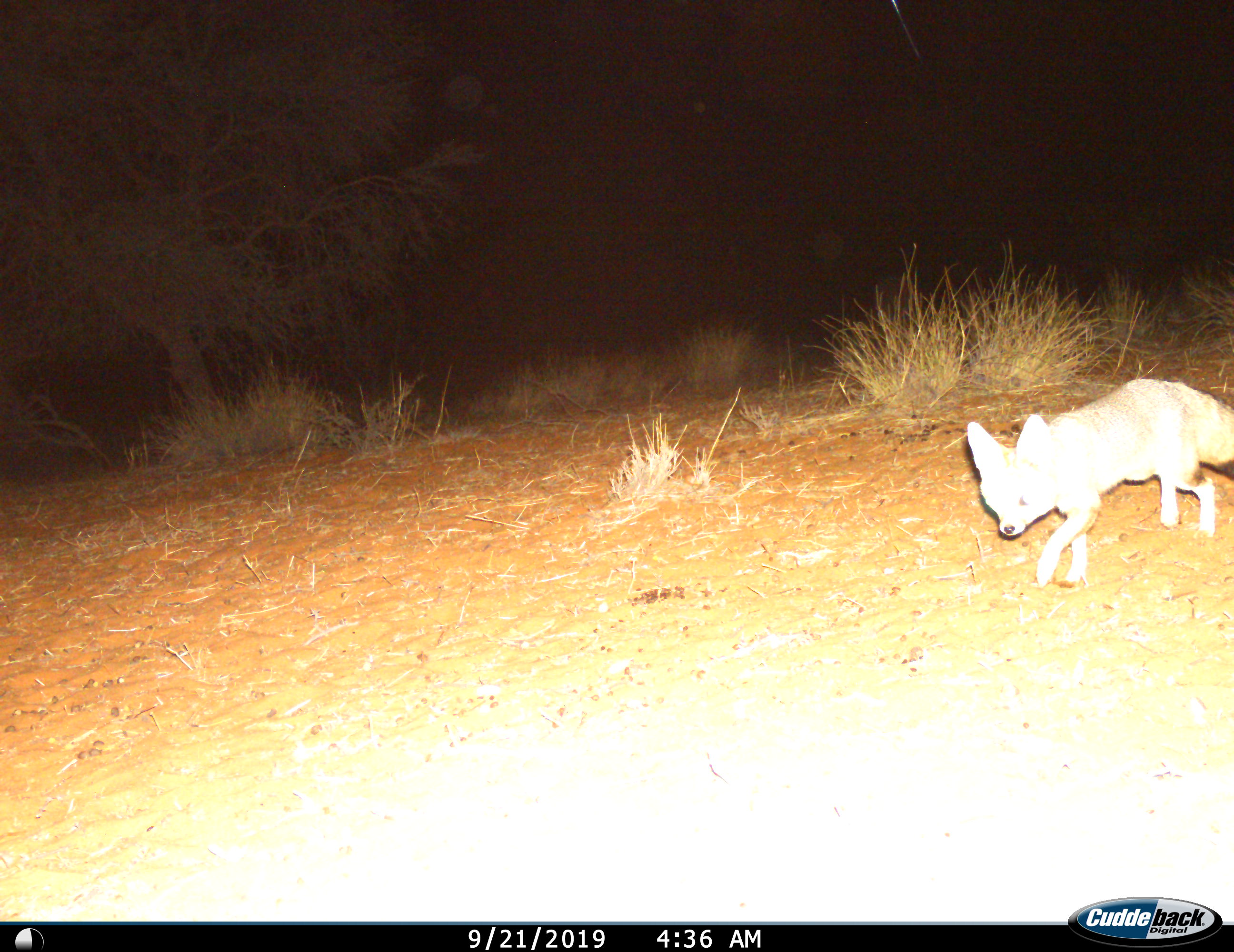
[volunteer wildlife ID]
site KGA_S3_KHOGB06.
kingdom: Animalia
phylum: Chordata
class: Mammalia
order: Carnivora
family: Canidae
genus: Vulpes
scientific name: Vulpes chama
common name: cape fox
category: foxcape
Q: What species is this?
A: Foxcape (cape fox) (Vulpes chama).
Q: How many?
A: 1.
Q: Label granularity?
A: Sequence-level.